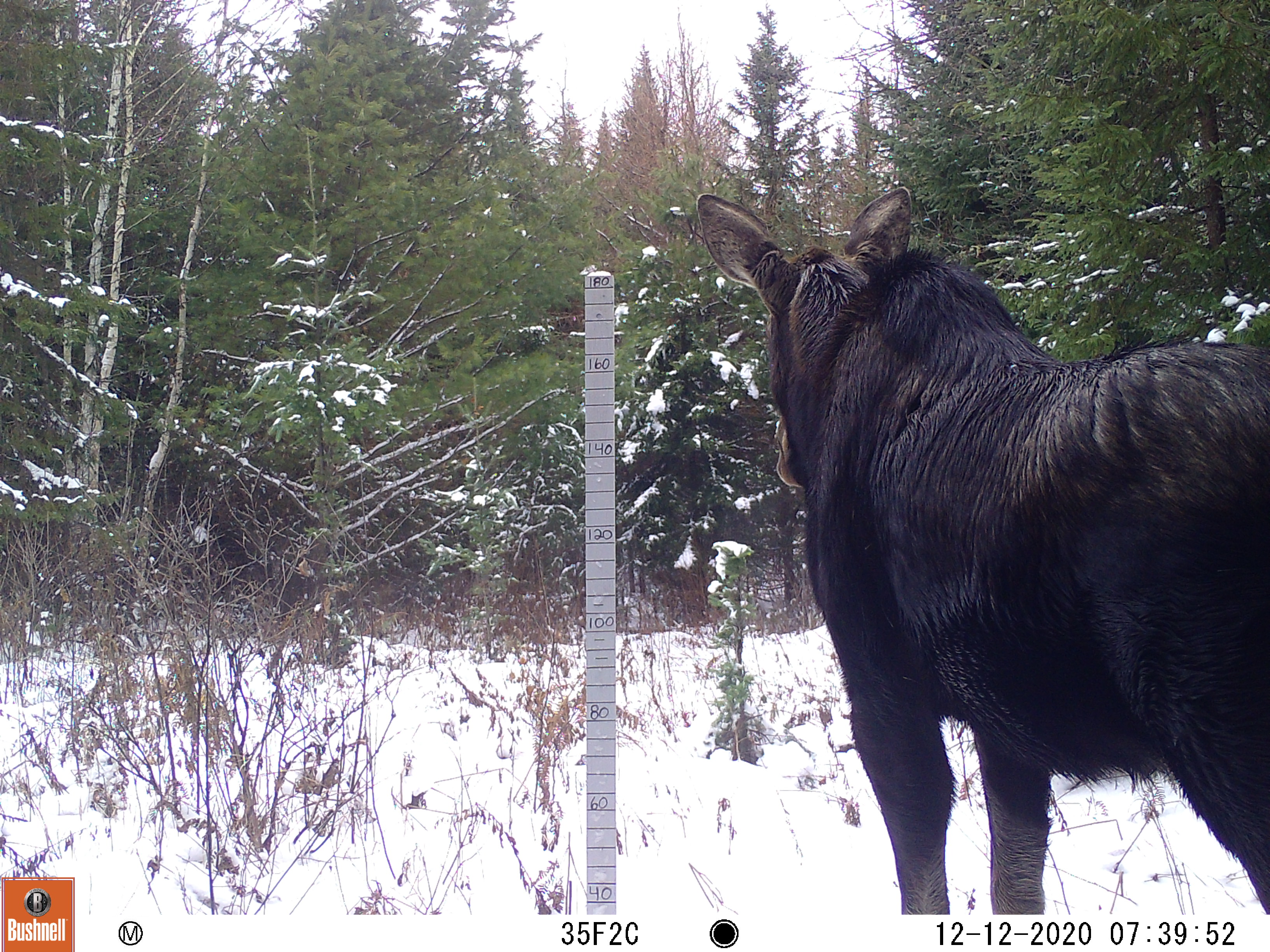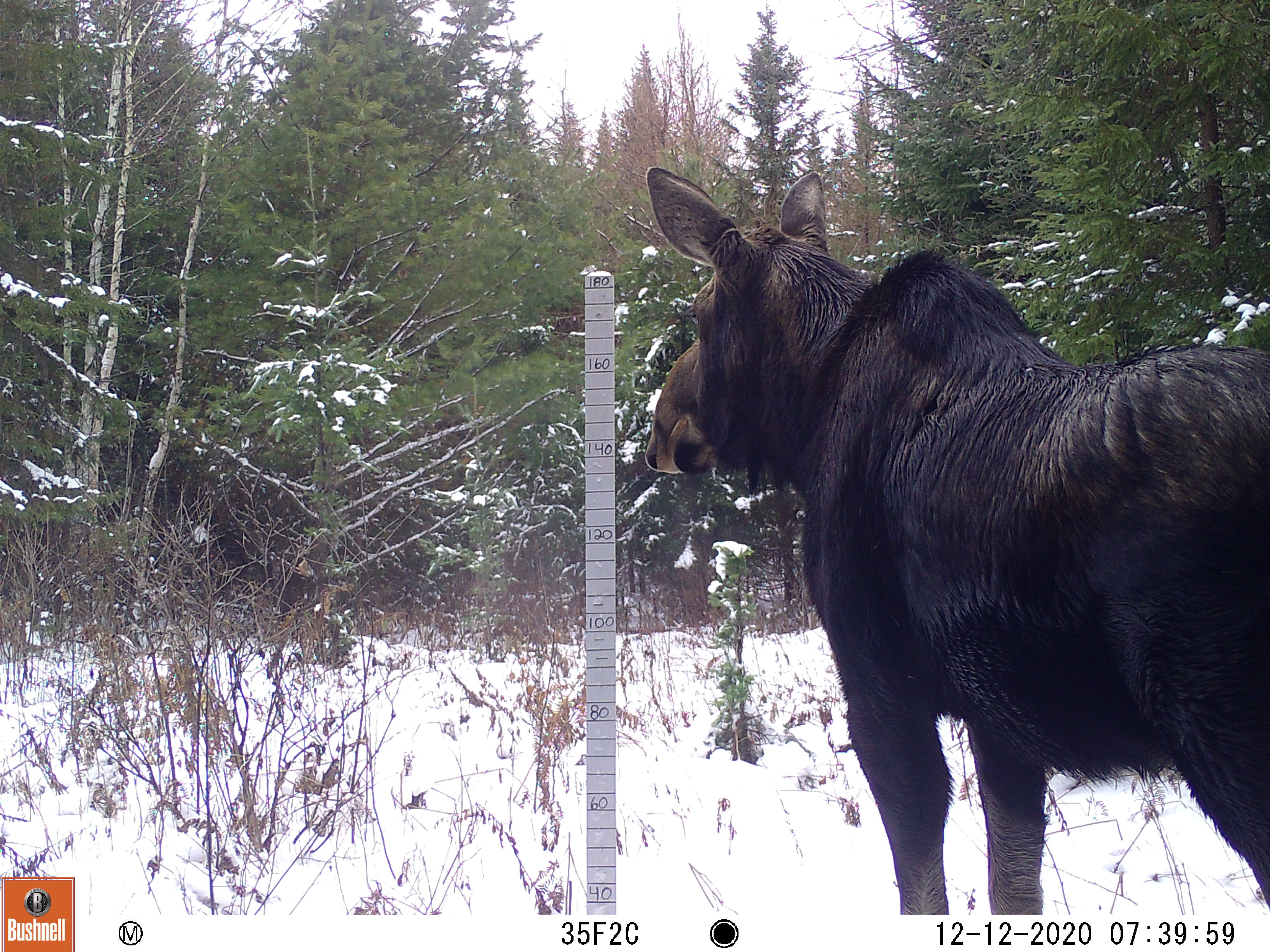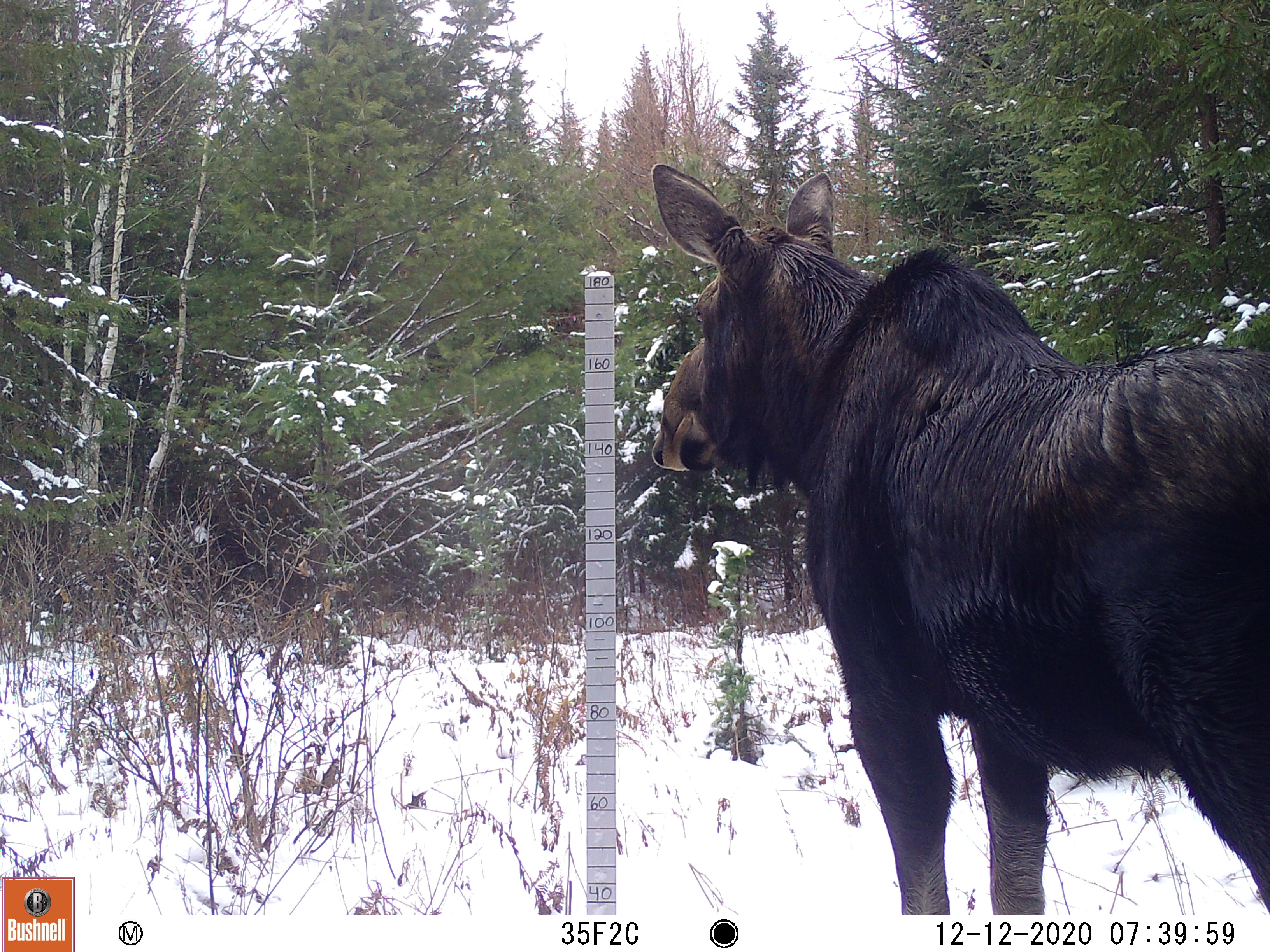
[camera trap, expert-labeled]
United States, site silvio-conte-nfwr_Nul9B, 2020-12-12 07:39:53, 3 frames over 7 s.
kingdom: Animalia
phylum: Chordata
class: Mammalia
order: Artiodactyla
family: Cervidae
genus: Alces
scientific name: Alces alces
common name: moose